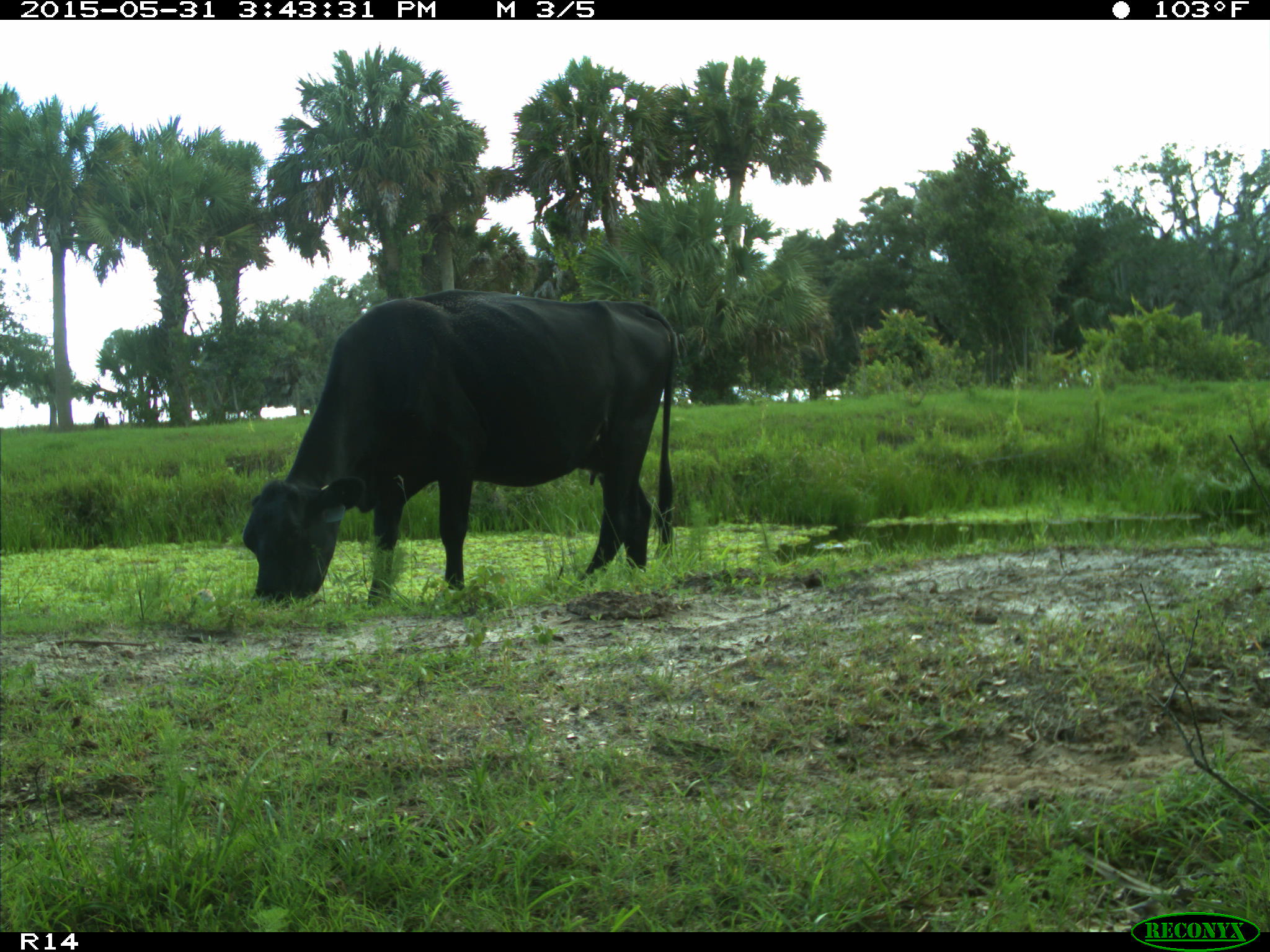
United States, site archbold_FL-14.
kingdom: Animalia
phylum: Chordata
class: Mammalia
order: Artiodactyla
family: Bovidae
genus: Bos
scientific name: Bos taurus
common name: domestic cow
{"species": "Bos taurus (domestic cow)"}